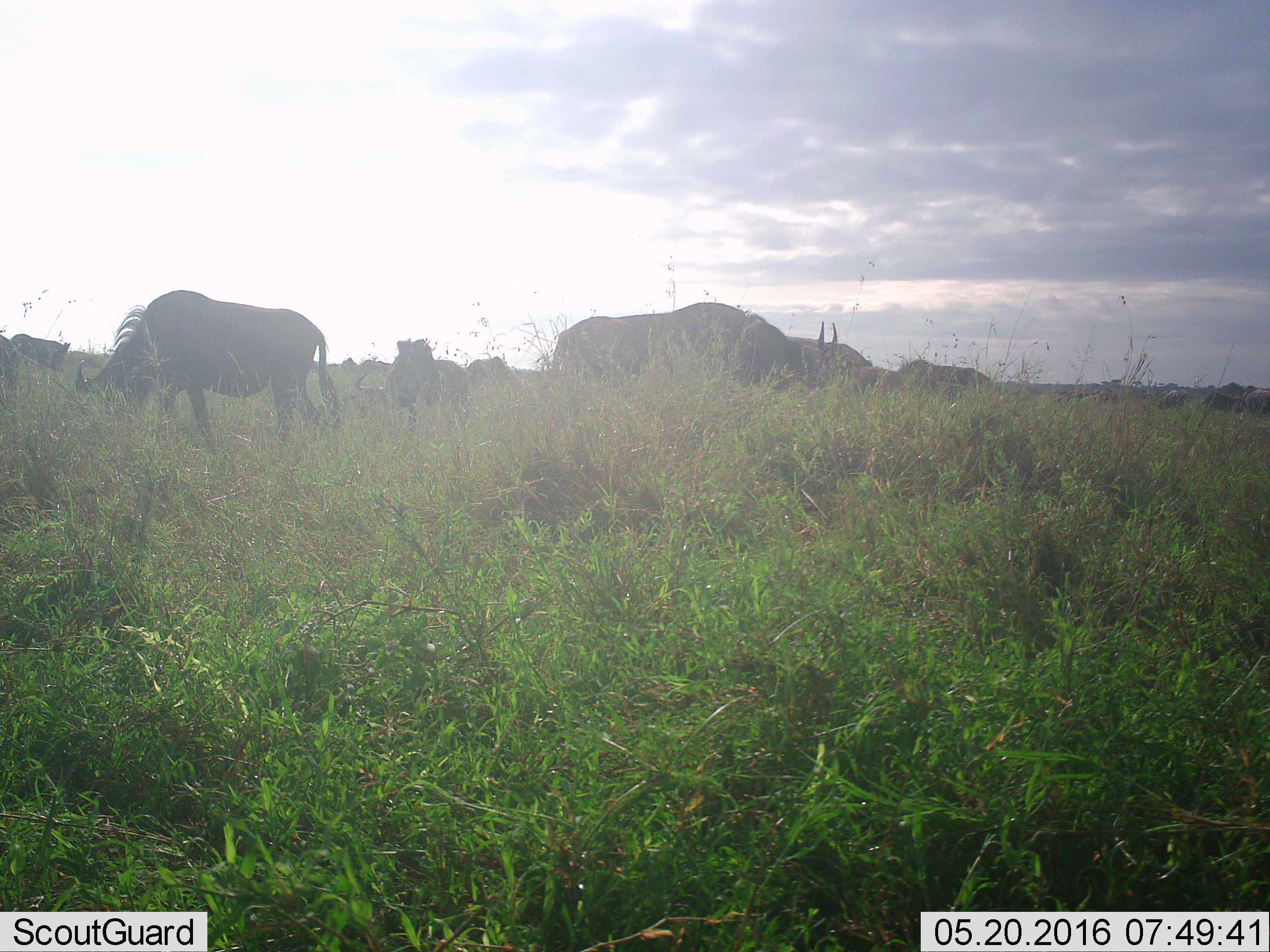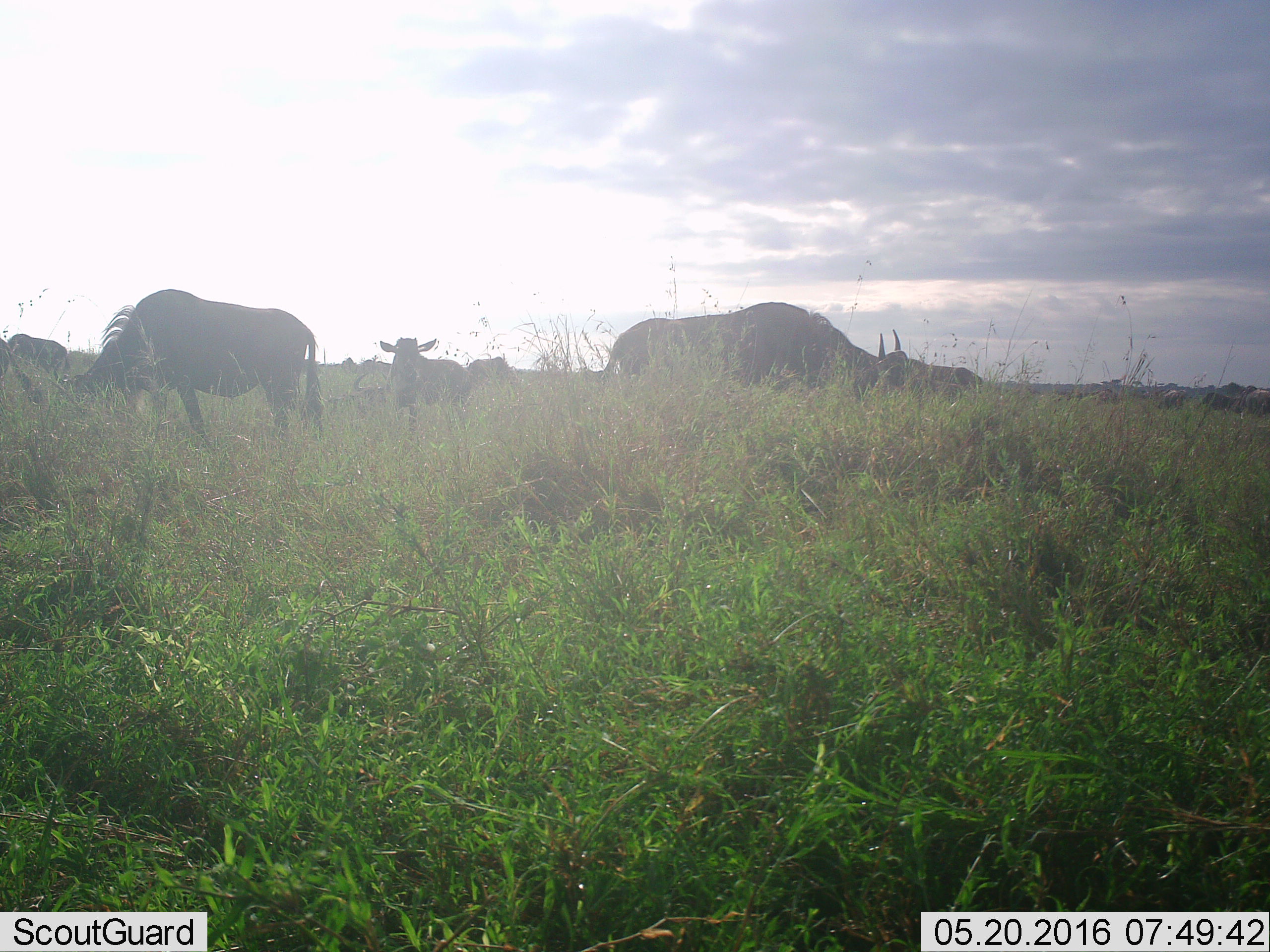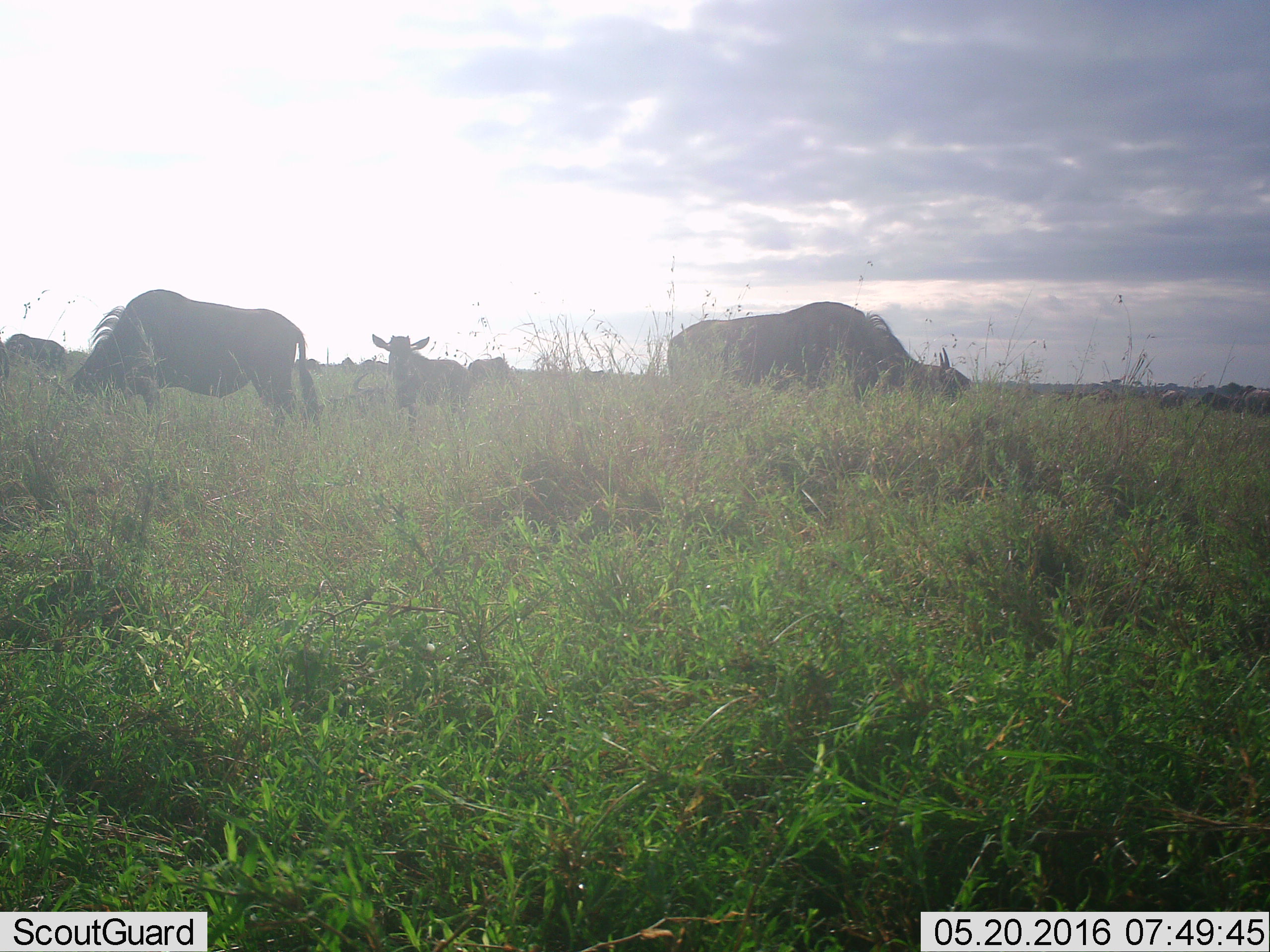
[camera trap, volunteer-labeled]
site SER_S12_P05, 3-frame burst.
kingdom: Animalia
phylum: Chordata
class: Mammalia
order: Artiodactyla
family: Bovidae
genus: Connochaetes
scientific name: Connochaetes taurinus taurinus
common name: blue wildebeest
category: wildebeestblue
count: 11-50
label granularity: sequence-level